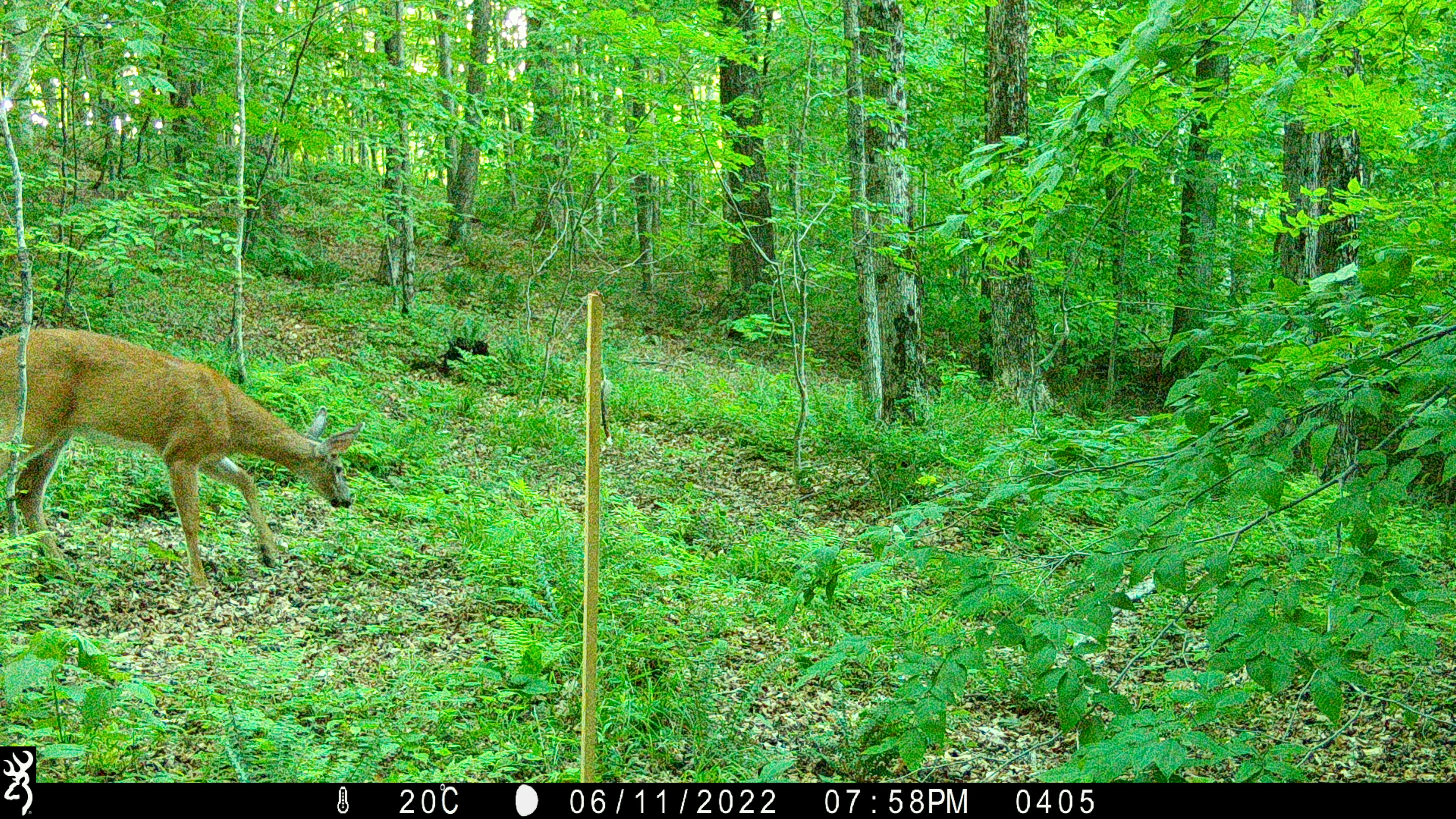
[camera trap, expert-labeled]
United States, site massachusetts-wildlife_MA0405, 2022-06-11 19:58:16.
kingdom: Animalia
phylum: Chordata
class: Mammalia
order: Artiodactyla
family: Cervidae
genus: Odocoileus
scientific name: Odocoileus virginianus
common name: white-tailed deer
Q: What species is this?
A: White-tailed deer (Odocoileus virginianus).